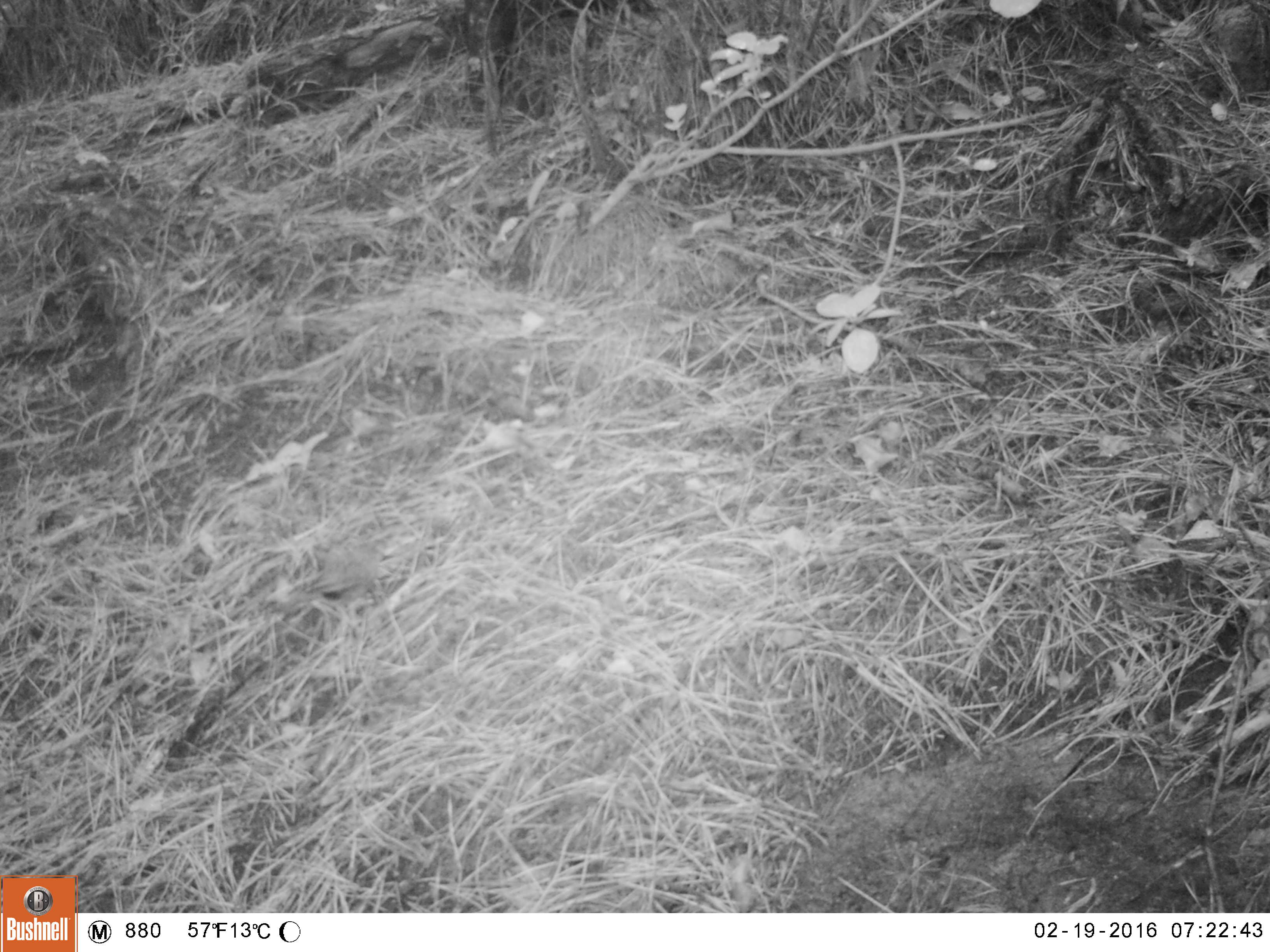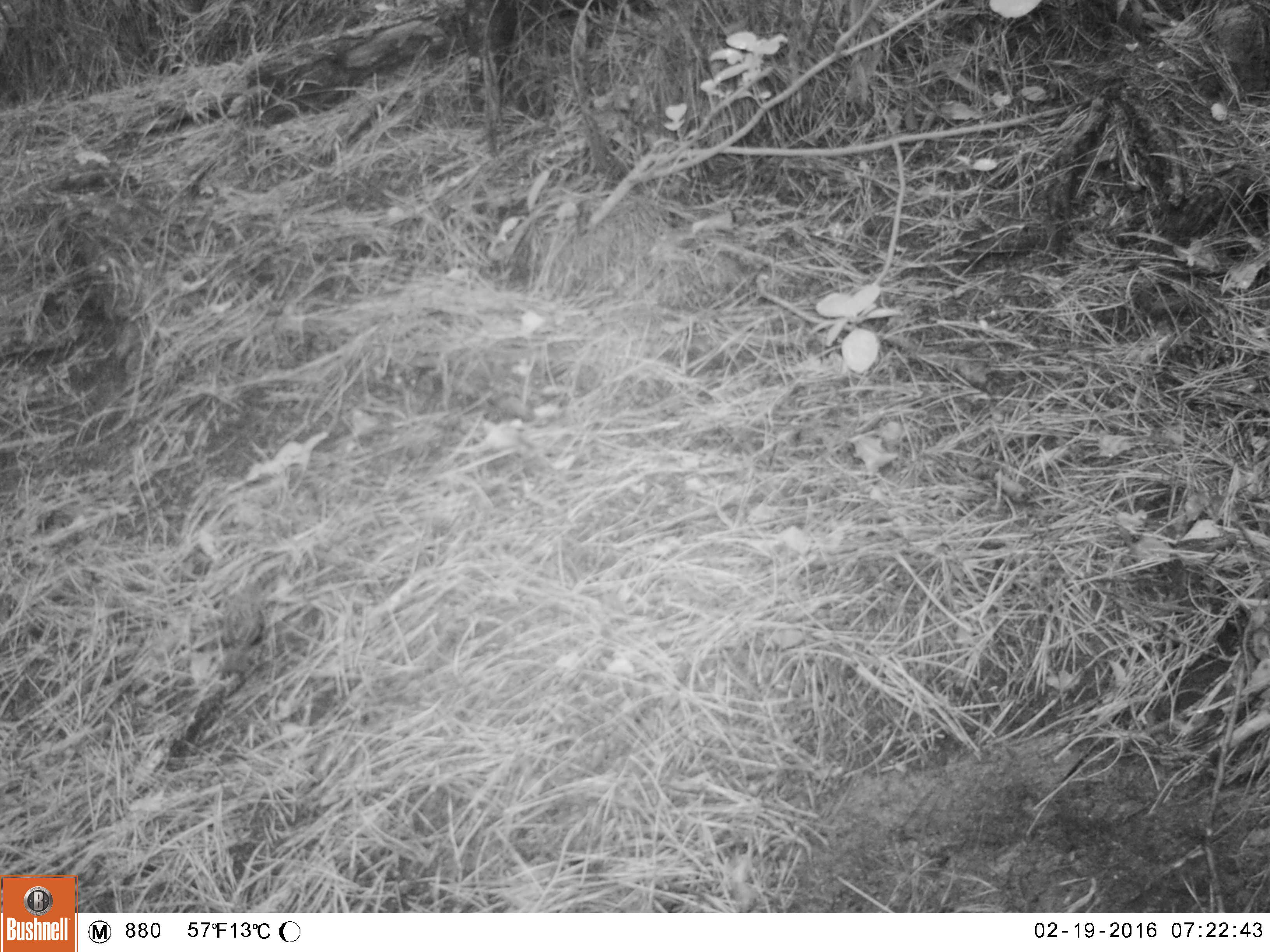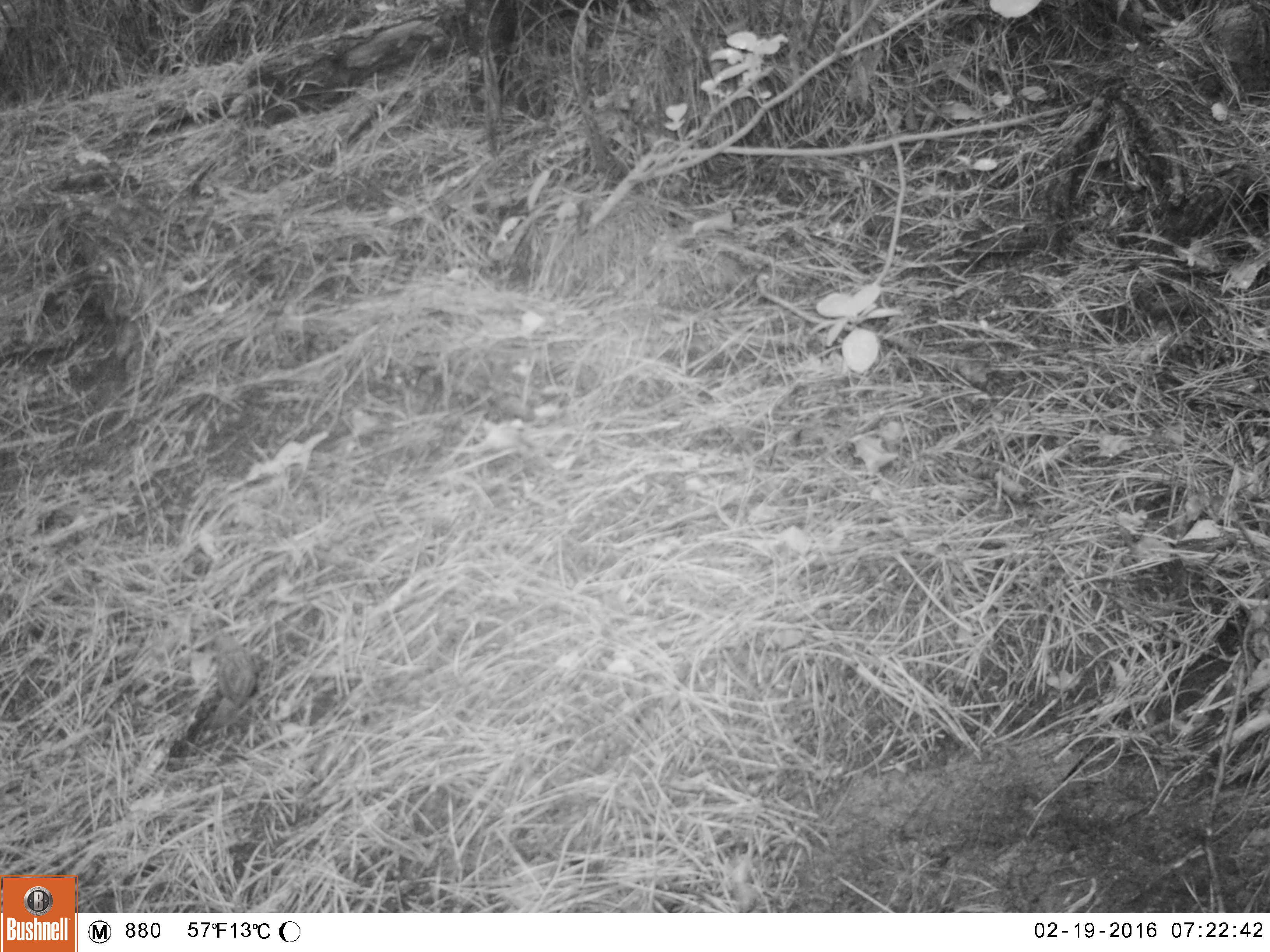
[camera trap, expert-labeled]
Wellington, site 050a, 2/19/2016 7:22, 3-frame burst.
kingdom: Animalia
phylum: Chordata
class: Aves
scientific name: Aves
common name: bird